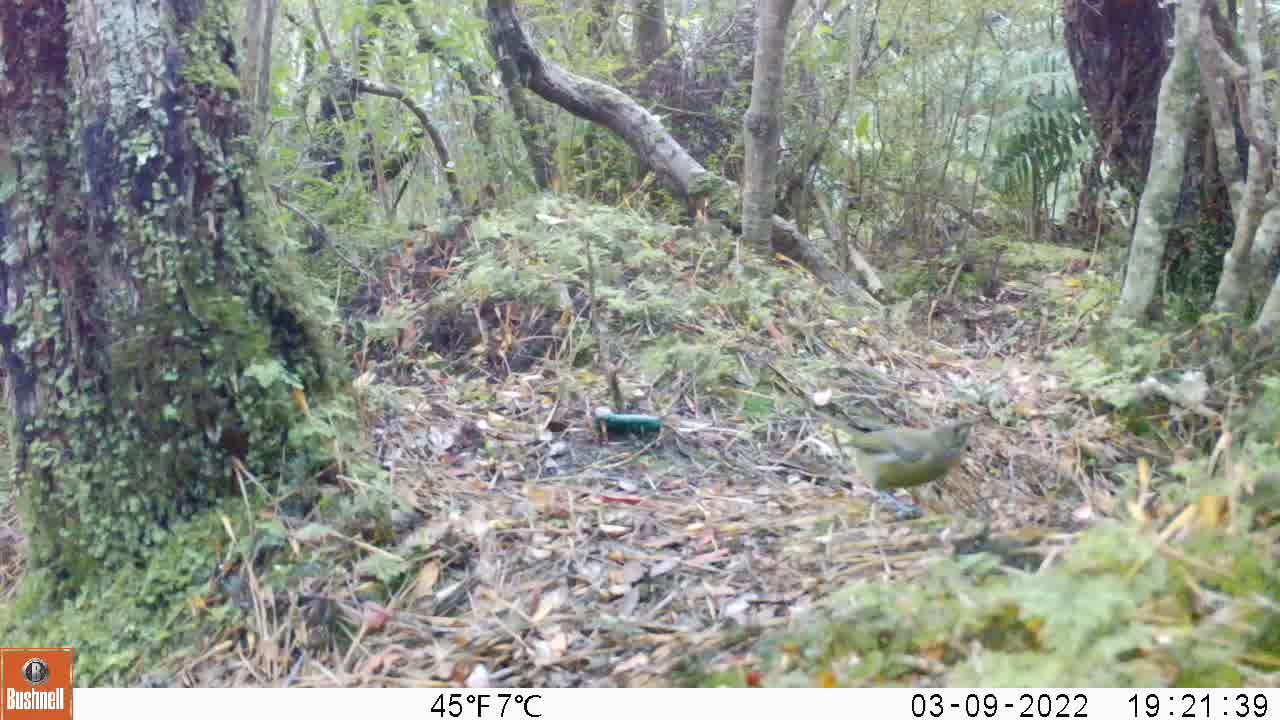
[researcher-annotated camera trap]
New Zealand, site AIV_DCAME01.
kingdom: Animalia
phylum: Chordata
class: Aves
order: Passeriformes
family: Meliphagidae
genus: Anthornis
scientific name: Anthornis melanura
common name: new zealand bellbird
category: bellbird